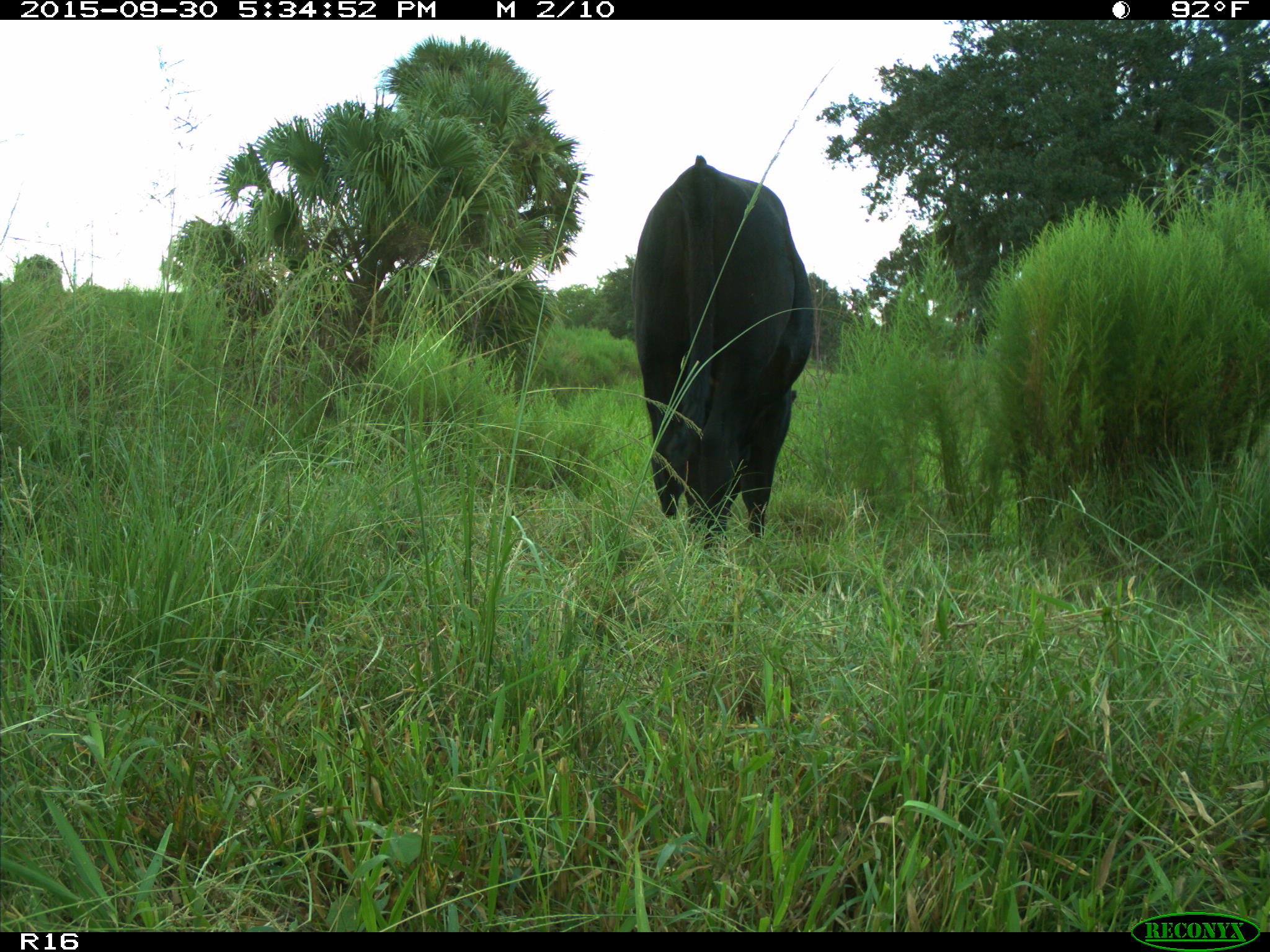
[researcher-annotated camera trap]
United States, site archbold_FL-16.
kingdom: Animalia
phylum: Chordata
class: Mammalia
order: Artiodactyla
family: Bovidae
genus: Bos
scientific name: Bos taurus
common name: domestic cow